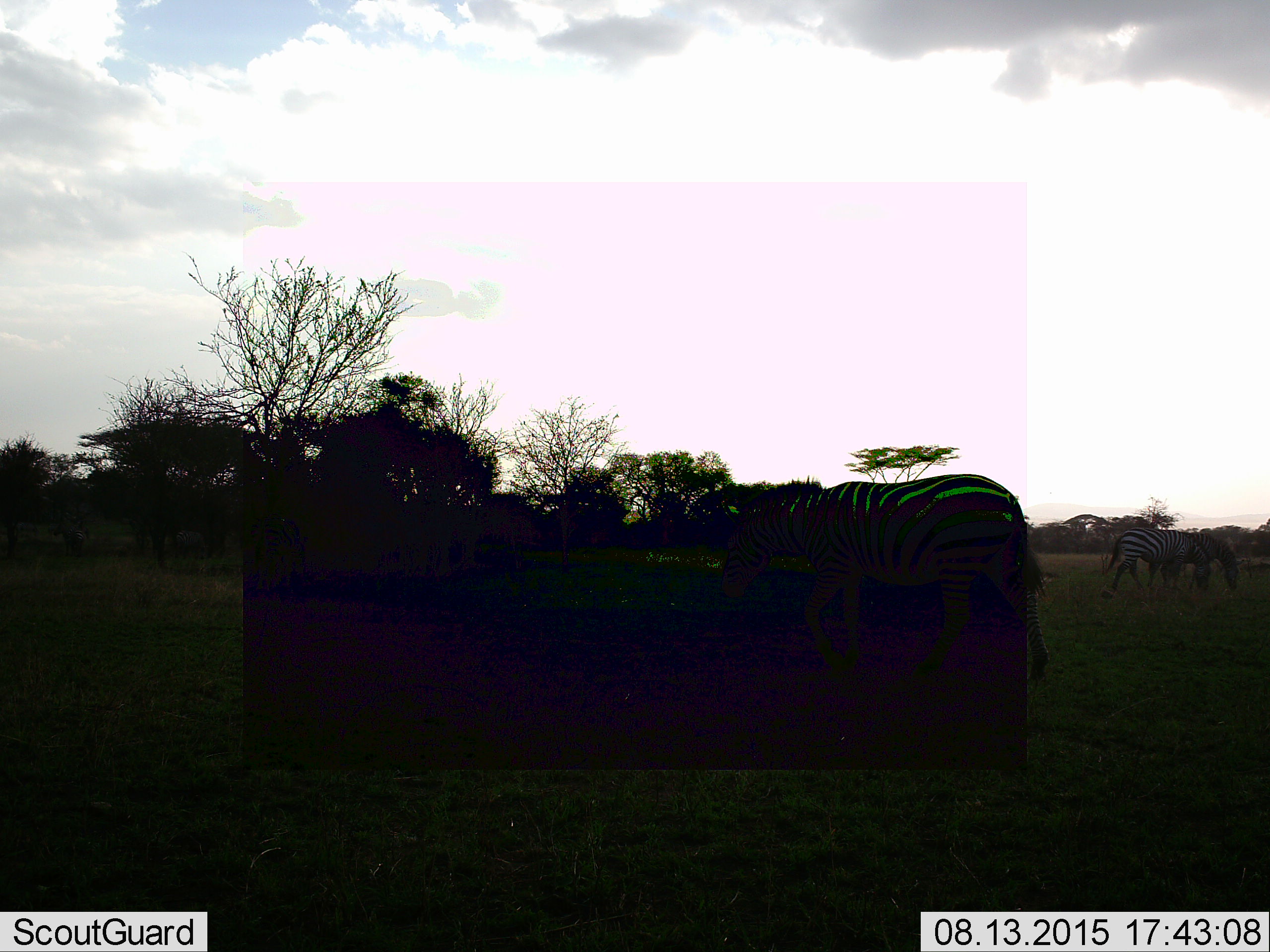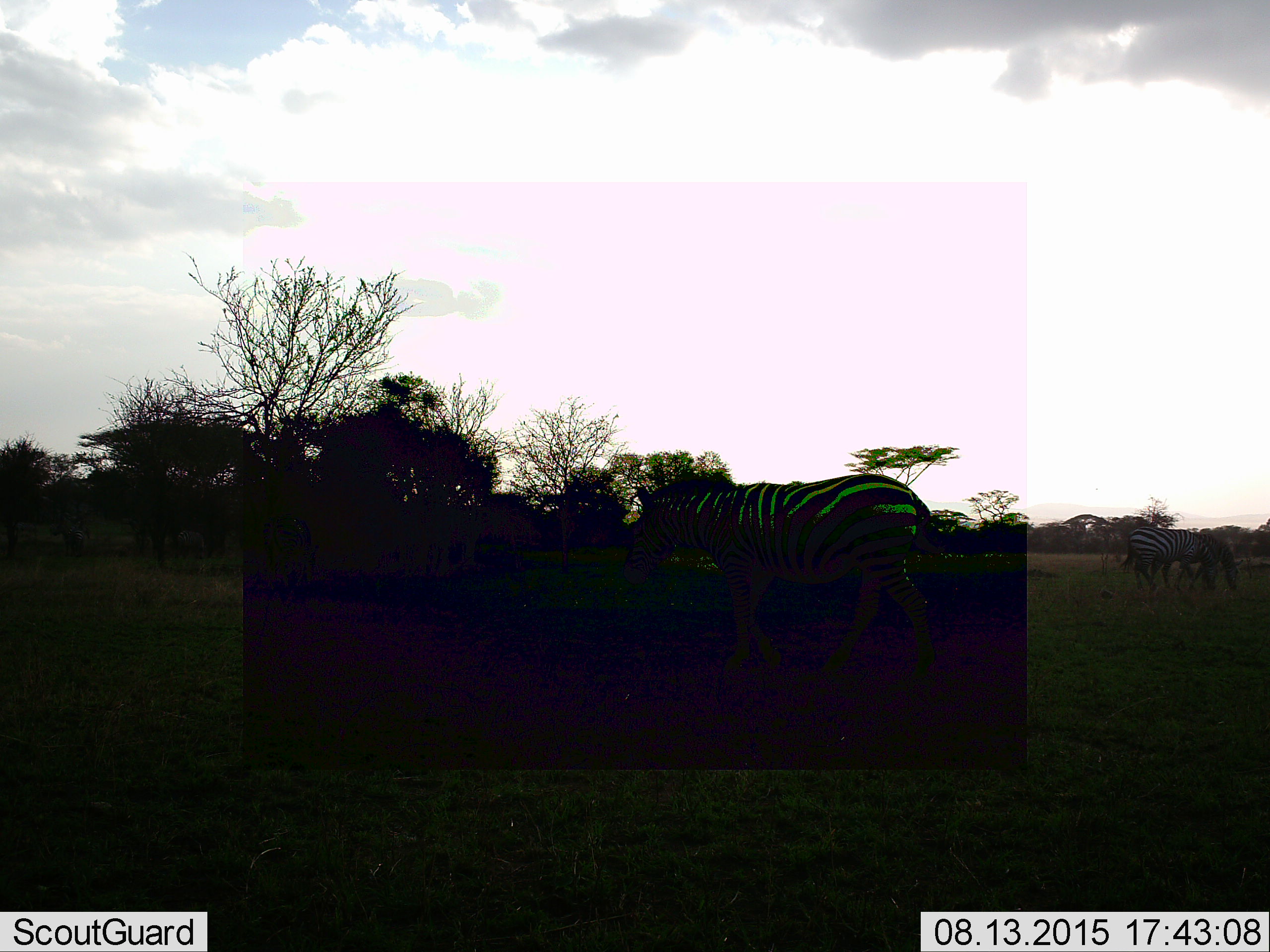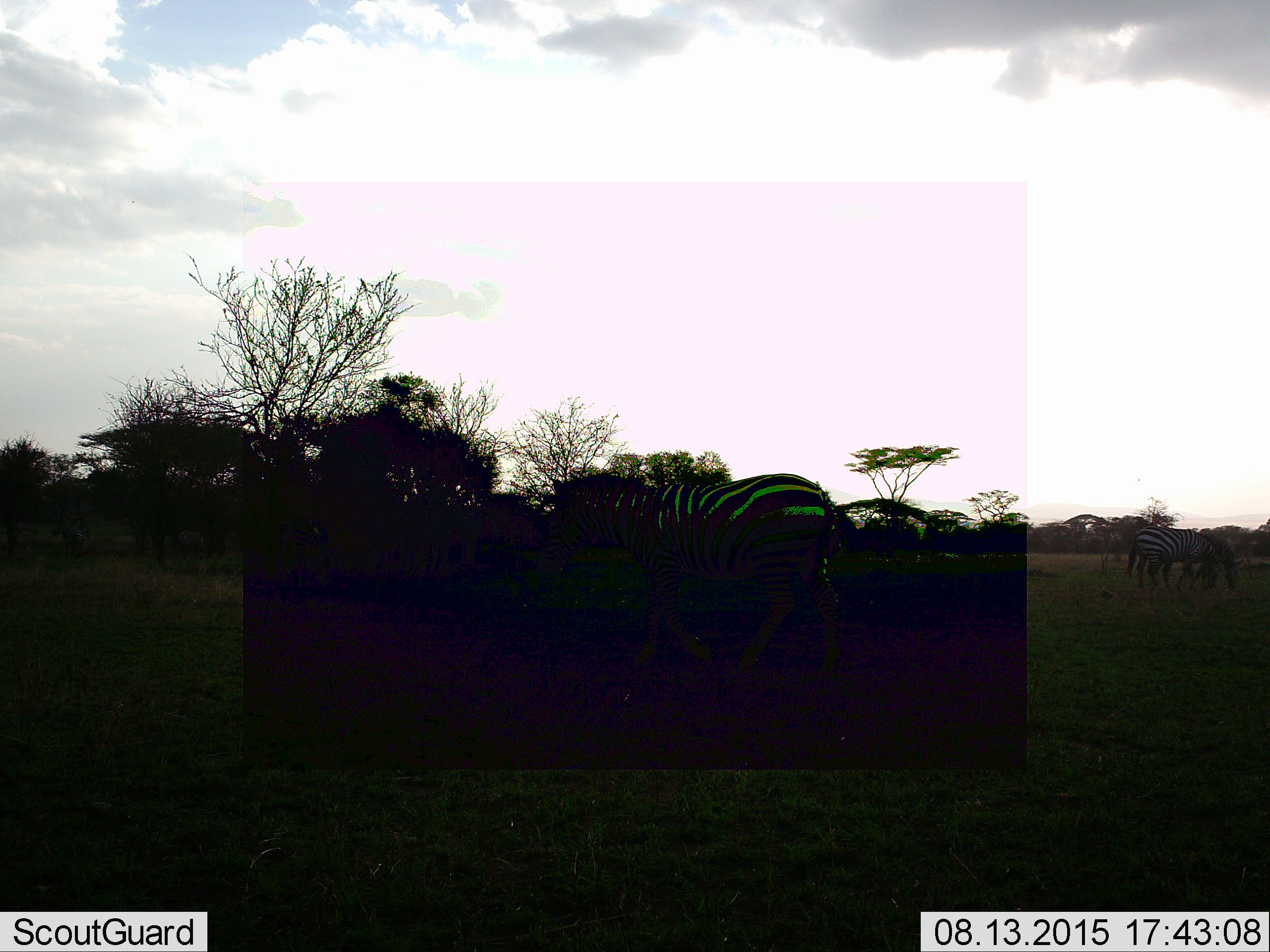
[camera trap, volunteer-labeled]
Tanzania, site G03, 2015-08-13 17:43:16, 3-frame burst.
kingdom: Animalia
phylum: Chordata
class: Mammalia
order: Perissodactyla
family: Equidae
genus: Equus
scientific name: Equus quagga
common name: plains zebra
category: zebra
Zebra (plains zebra) (Equus quagga), count 3. Behavior (volunteer vote fractions): standing 31%, resting 0%, moving 75%, interacting 6%. Young present (vote fraction): 0%. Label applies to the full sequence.